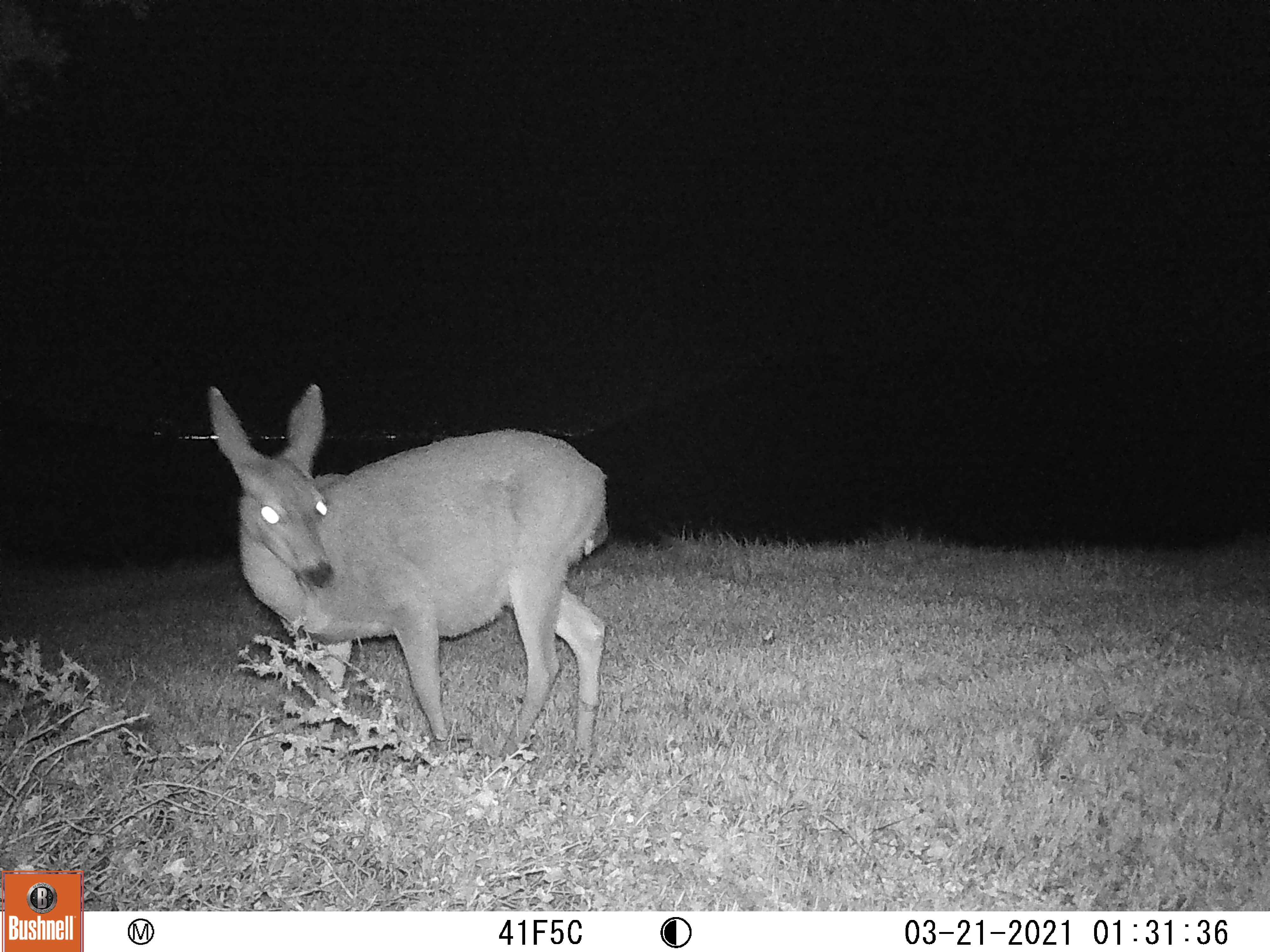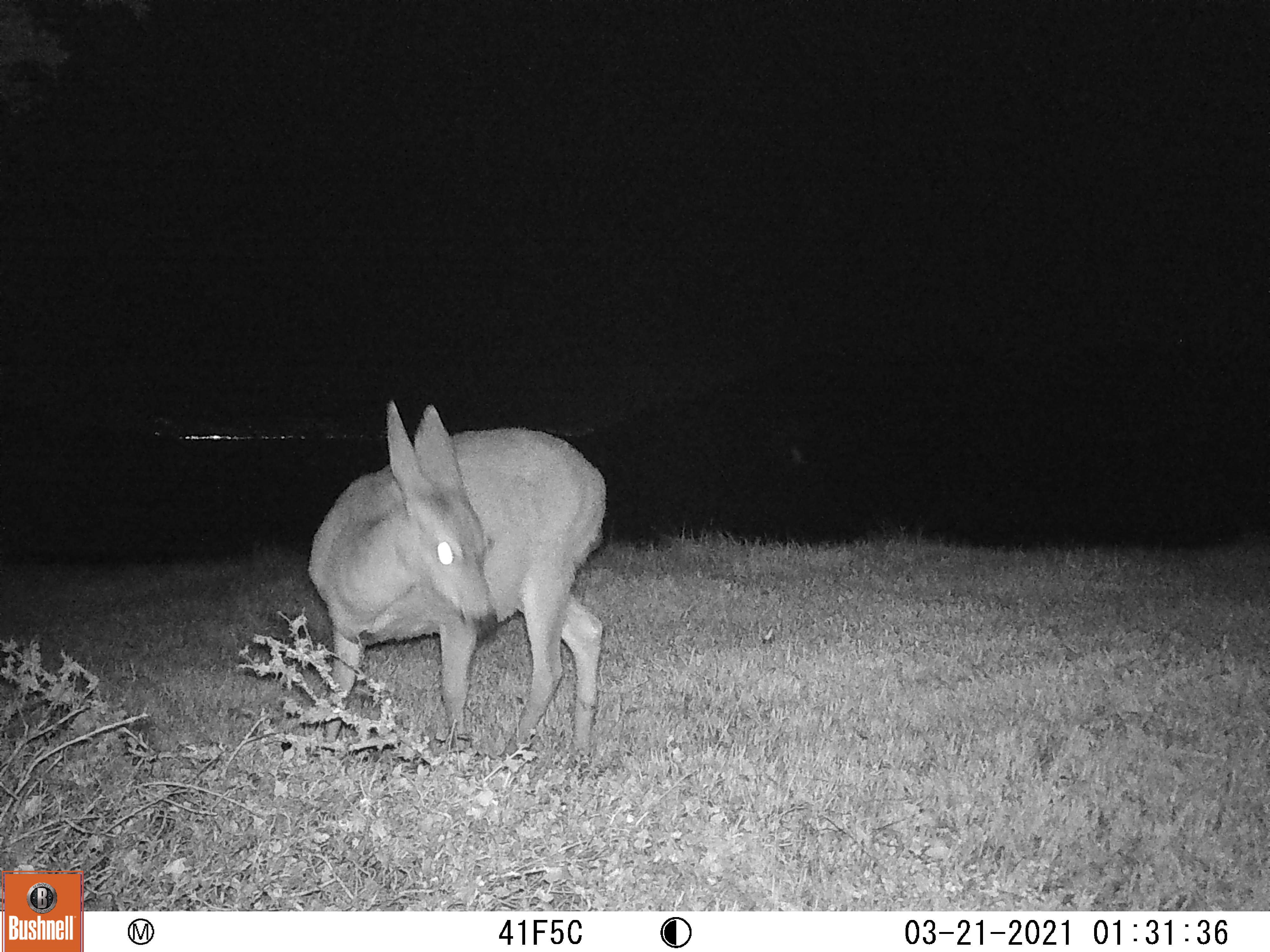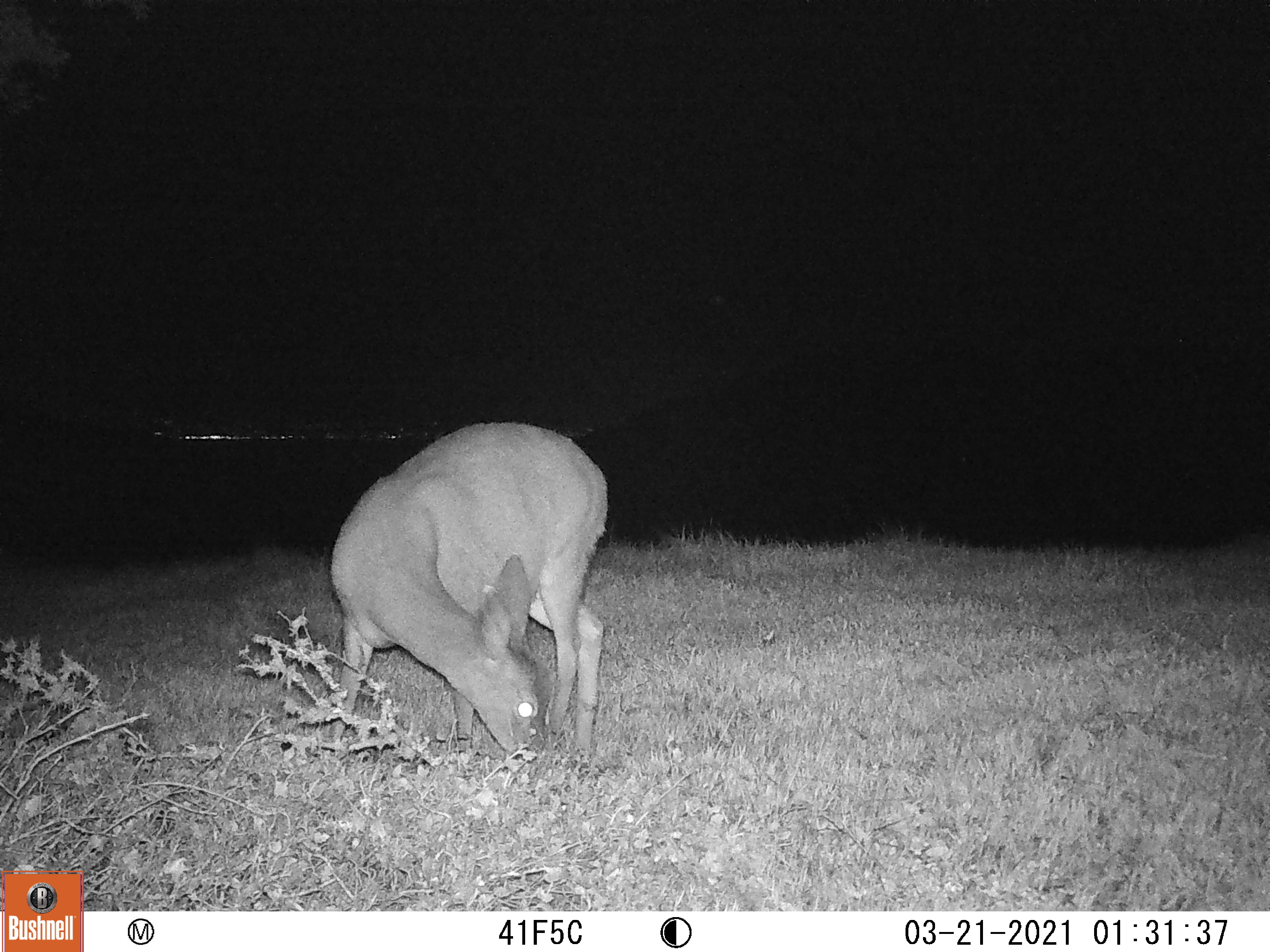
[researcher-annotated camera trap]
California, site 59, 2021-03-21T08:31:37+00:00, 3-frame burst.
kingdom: Animalia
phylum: Chordata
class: Mammalia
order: Artiodactyla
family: Cervidae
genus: Odocoileus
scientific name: Odocoileus hemionus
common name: mule deer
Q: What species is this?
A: Mule deer (Odocoileus hemionus).